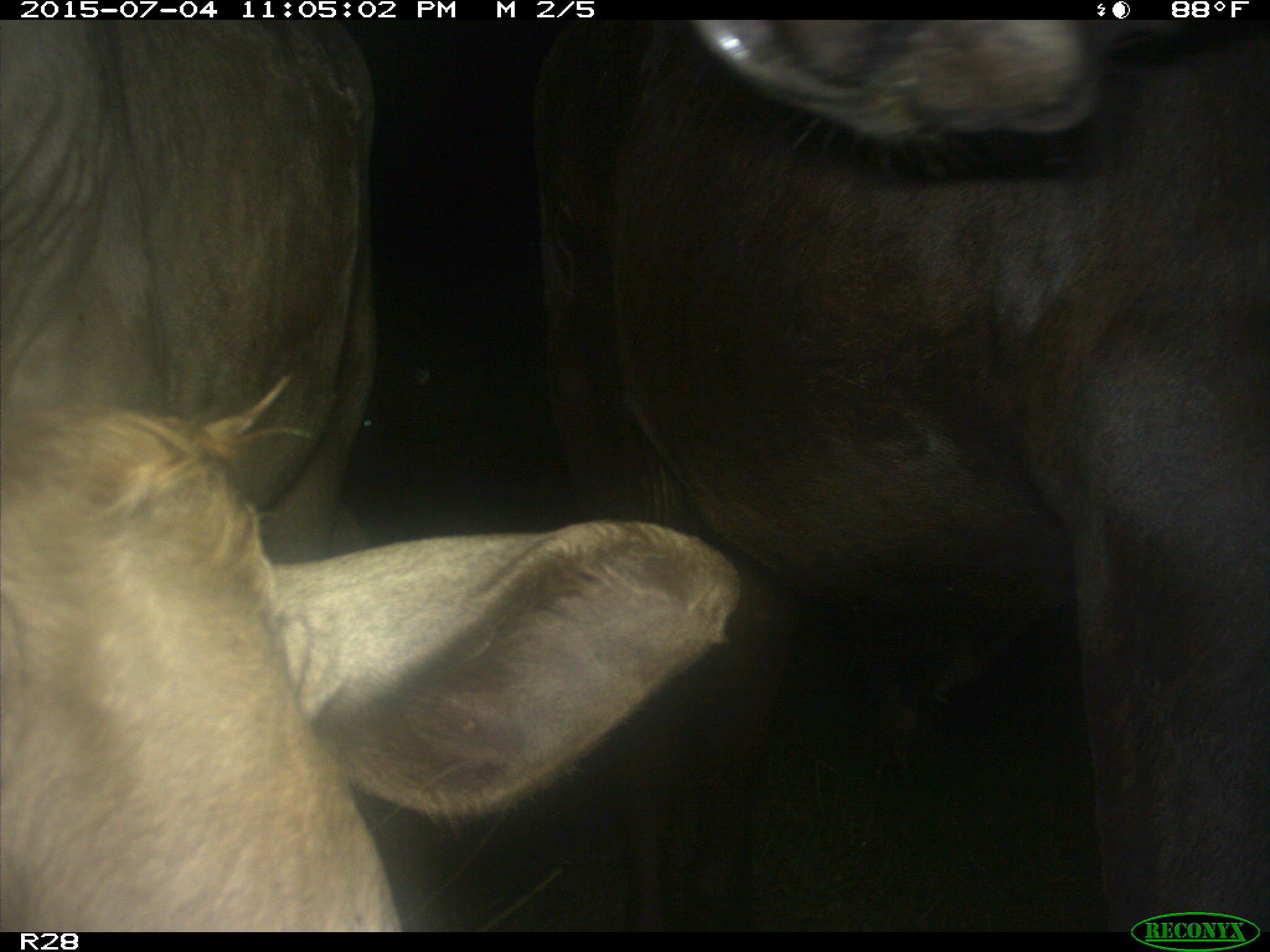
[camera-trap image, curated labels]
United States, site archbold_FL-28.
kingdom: Animalia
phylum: Chordata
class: Mammalia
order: Artiodactyla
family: Bovidae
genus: Bos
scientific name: Bos taurus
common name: domestic cow